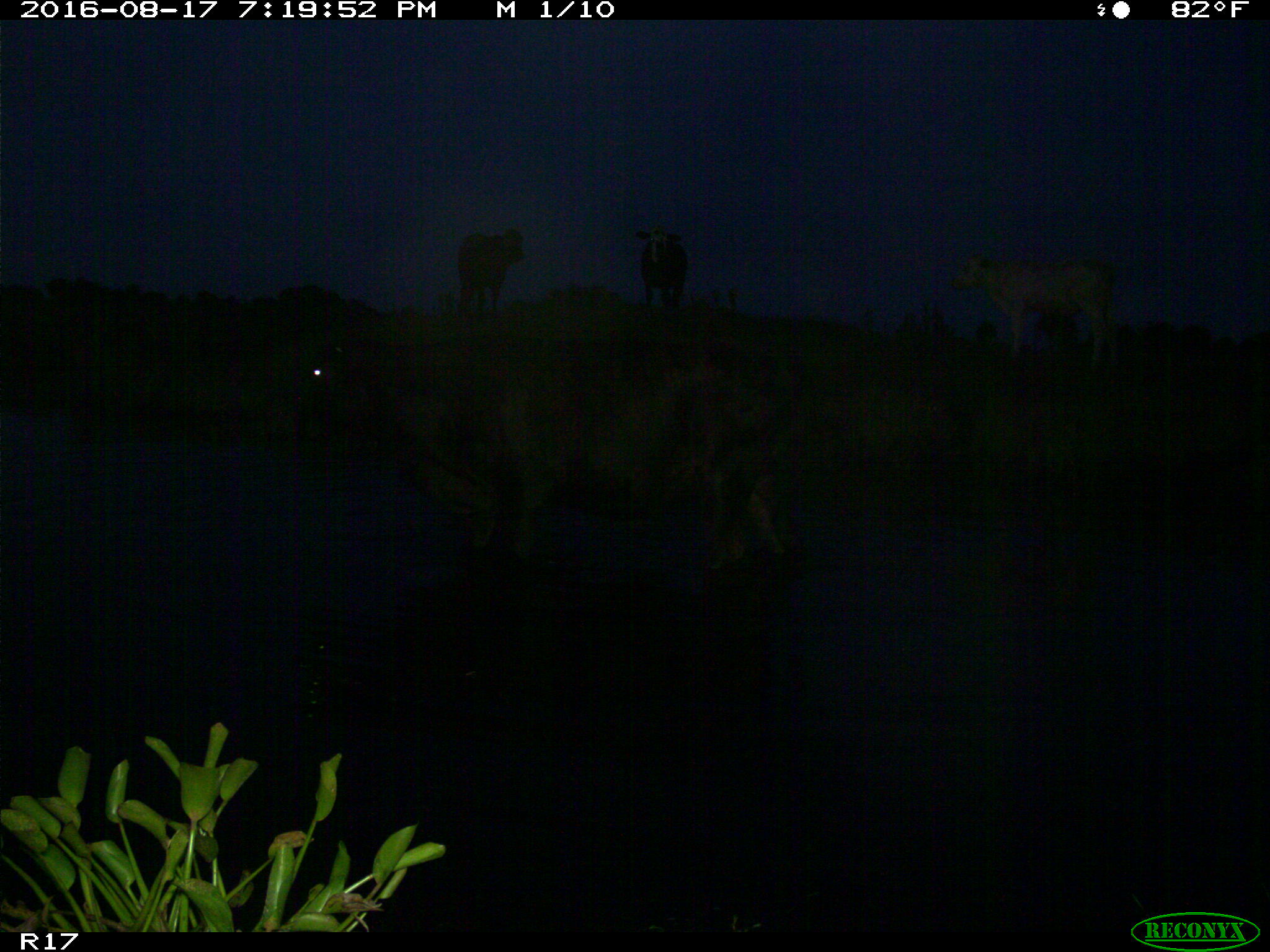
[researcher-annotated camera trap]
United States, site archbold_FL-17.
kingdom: Animalia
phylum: Chordata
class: Mammalia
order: Artiodactyla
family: Bovidae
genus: Bos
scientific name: Bos taurus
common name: domestic cow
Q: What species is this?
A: Bos taurus (domestic cow).